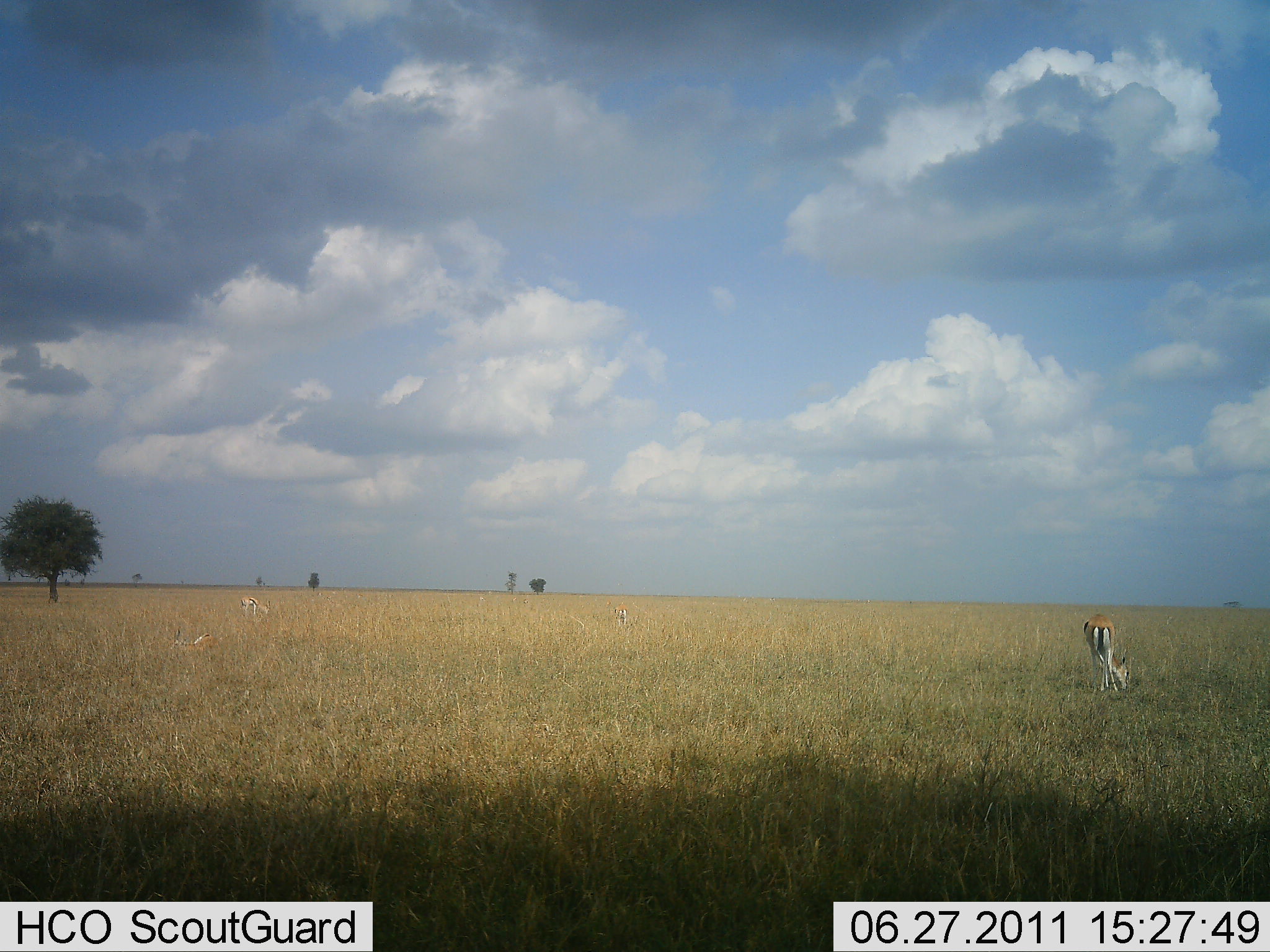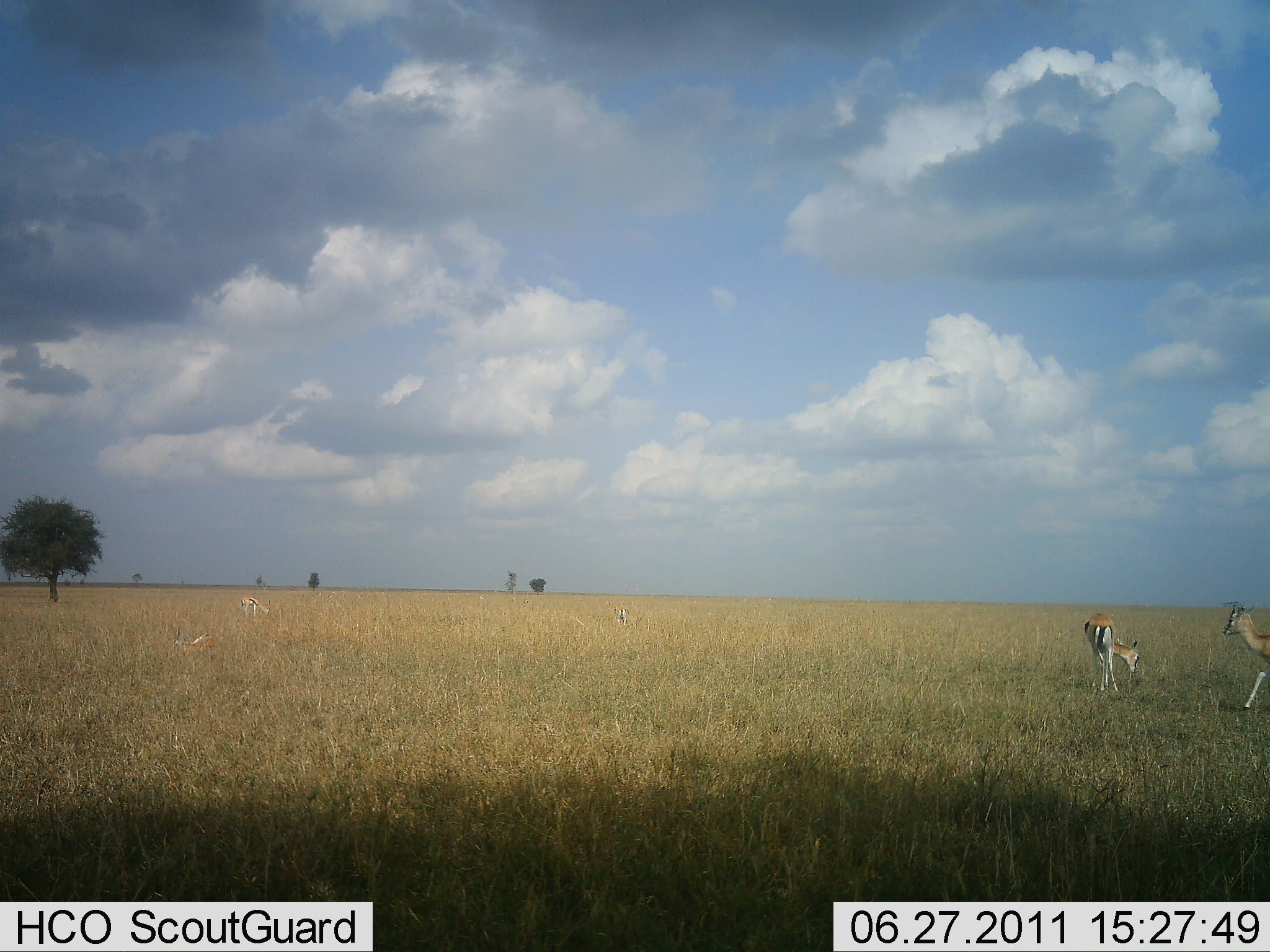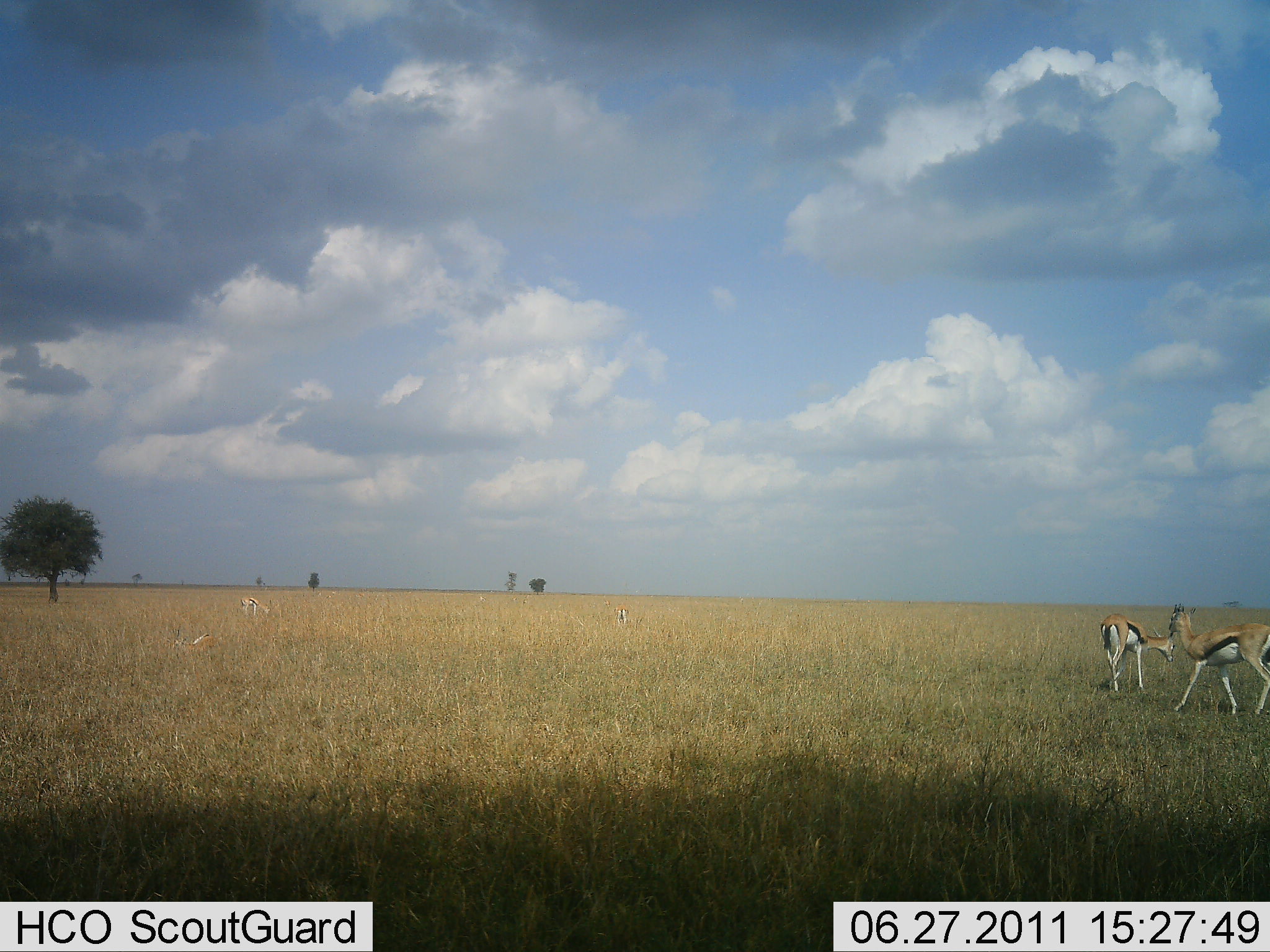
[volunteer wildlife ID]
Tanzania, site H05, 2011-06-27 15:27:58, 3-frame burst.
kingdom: Animalia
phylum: Chordata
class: Mammalia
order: Artiodactyla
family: Bovidae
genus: Eudorcas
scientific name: Eudorcas thomsonii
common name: thomson's gazelle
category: gazellethomsons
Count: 3.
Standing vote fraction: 43%.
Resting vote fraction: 7%.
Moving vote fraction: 64%.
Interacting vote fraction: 7%.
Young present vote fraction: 0%.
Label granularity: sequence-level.